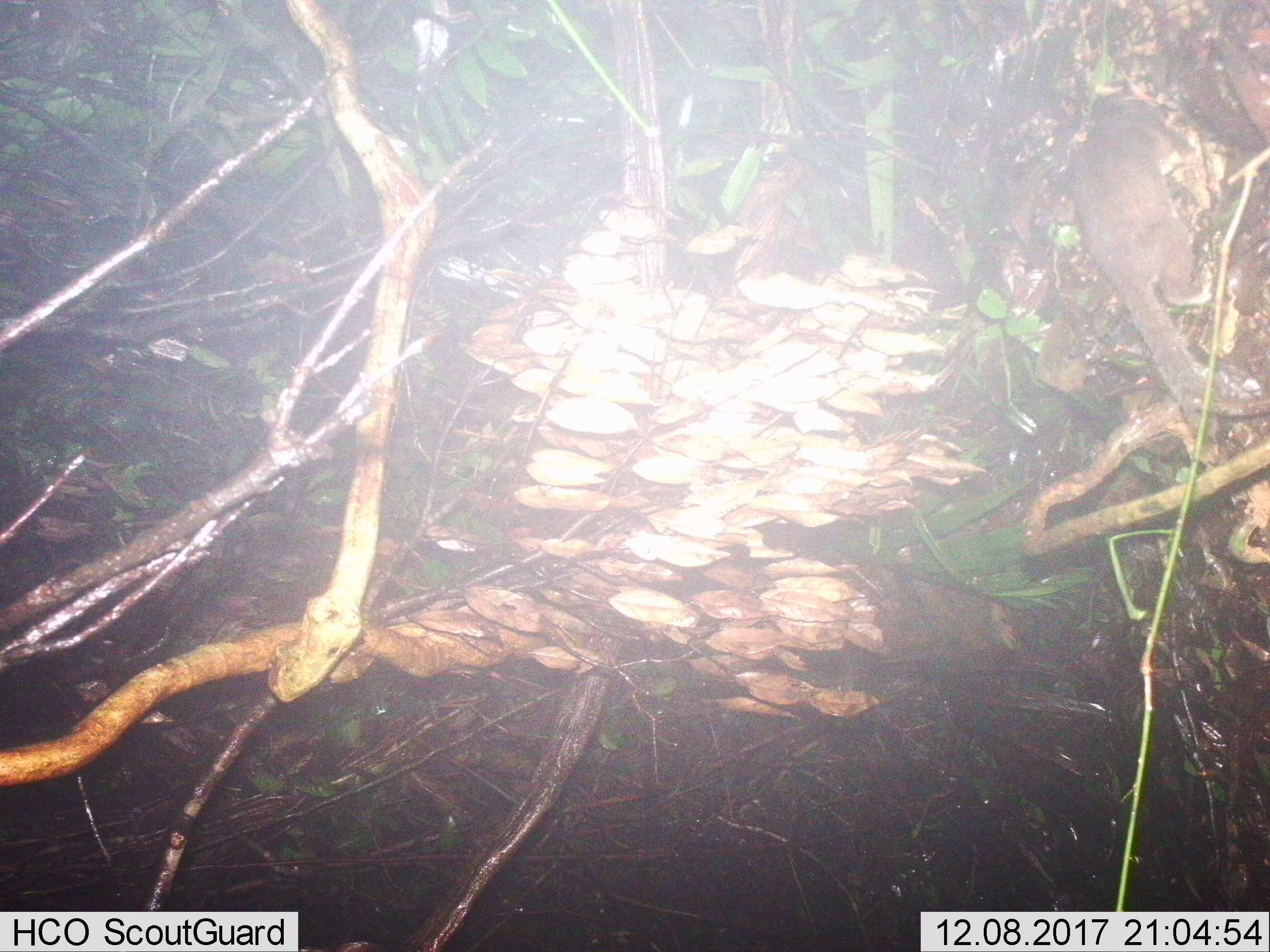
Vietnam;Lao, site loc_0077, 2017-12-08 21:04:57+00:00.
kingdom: Animalia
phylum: Chordata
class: Mammalia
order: Carnivora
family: Mustelidae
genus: Melogale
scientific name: Melogale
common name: ferret badger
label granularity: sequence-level